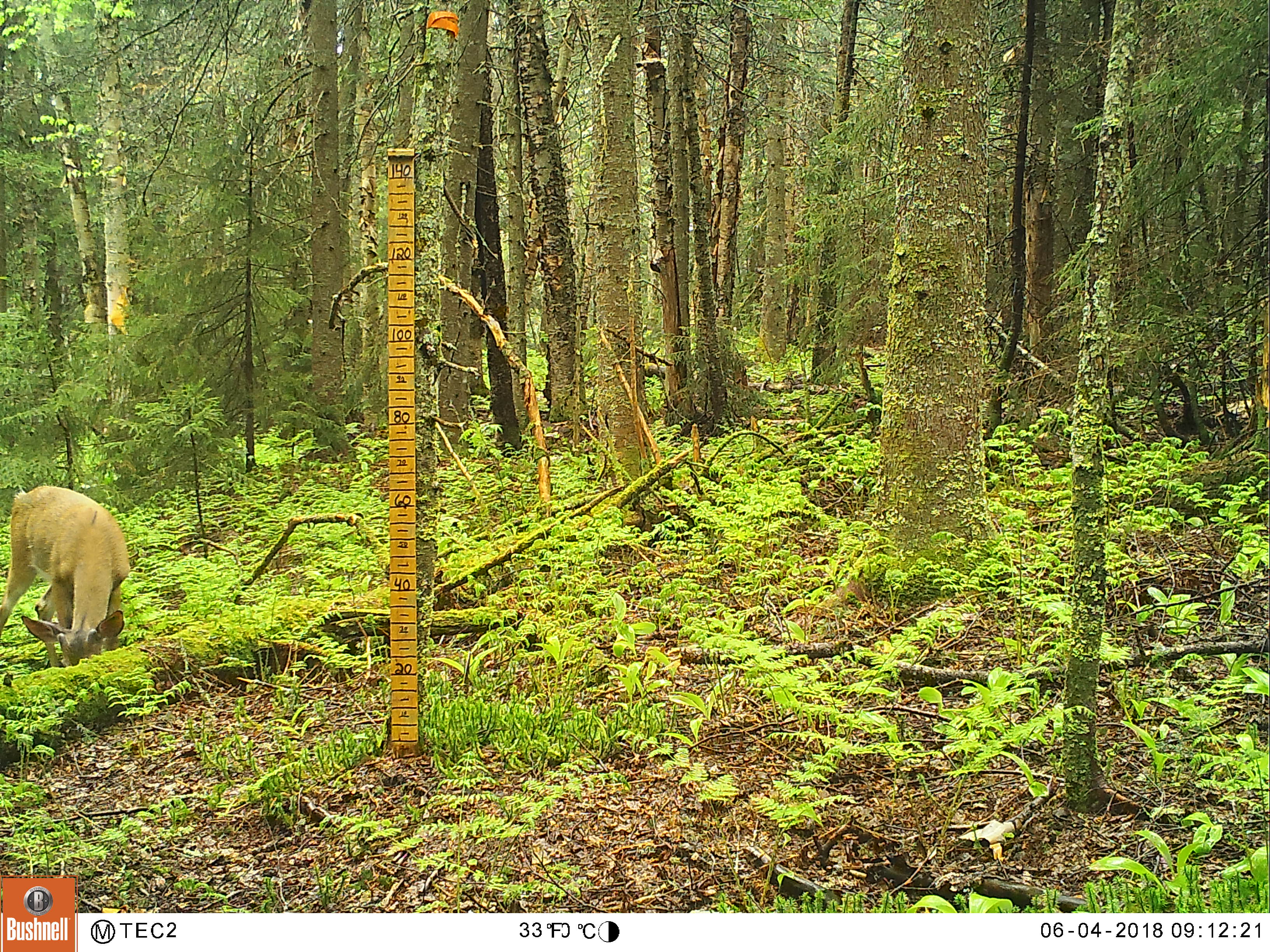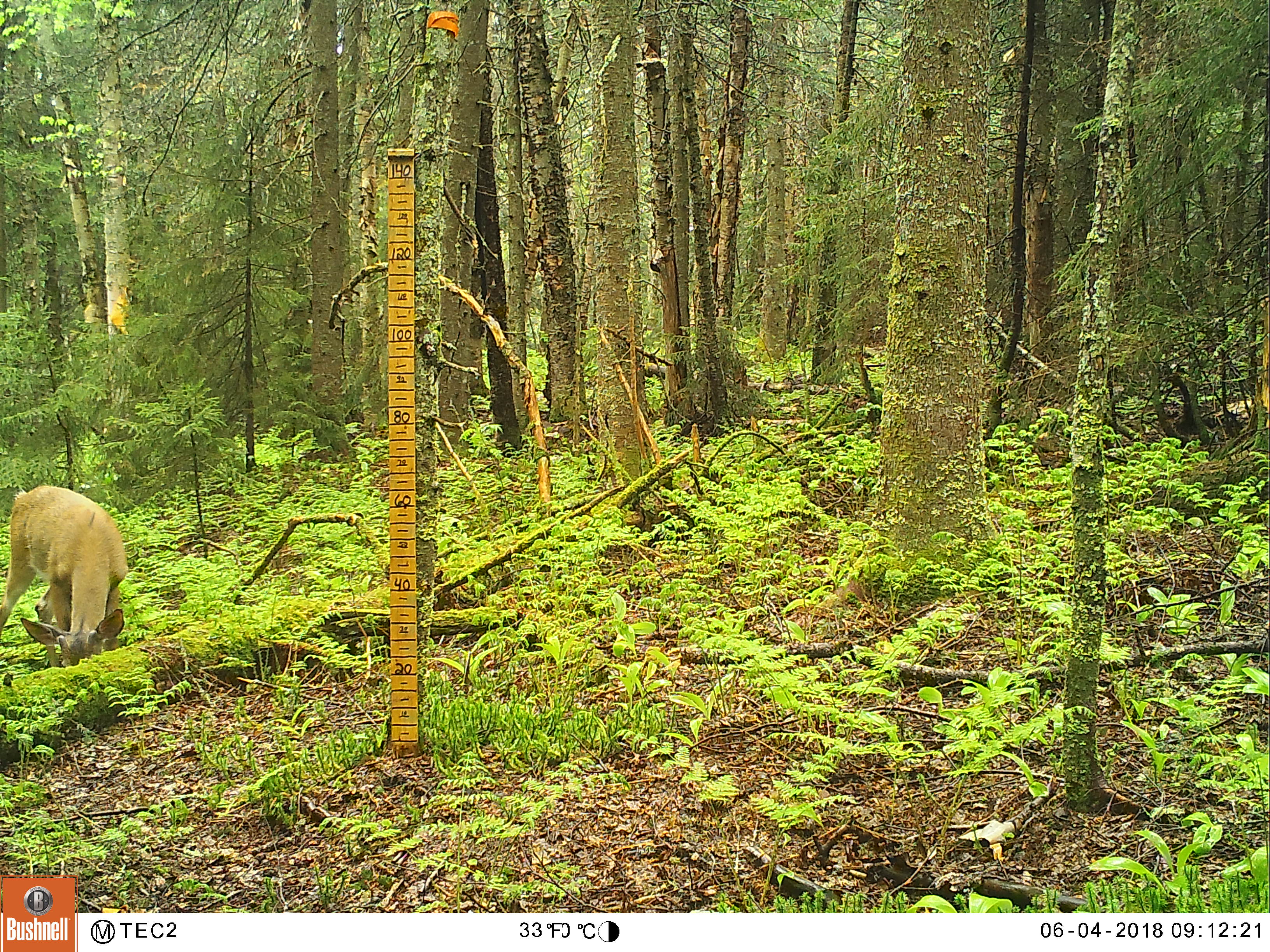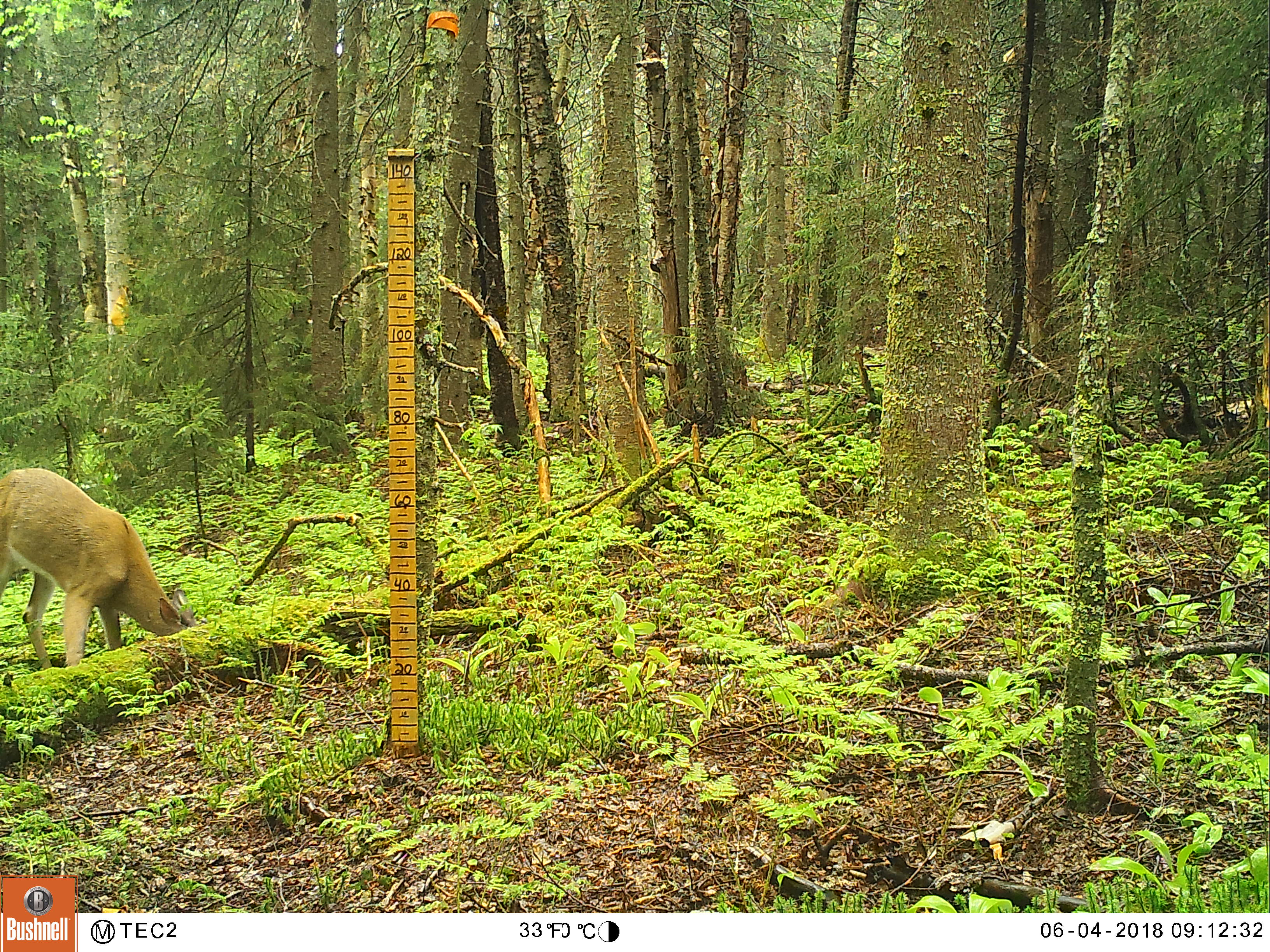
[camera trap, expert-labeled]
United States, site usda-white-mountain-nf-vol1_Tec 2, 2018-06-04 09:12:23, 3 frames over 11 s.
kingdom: Animalia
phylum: Chordata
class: Mammalia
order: Artiodactyla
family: Cervidae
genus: Odocoileus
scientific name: Odocoileus virginianus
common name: white-tailed deer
White-tailed deer (Odocoileus virginianus).